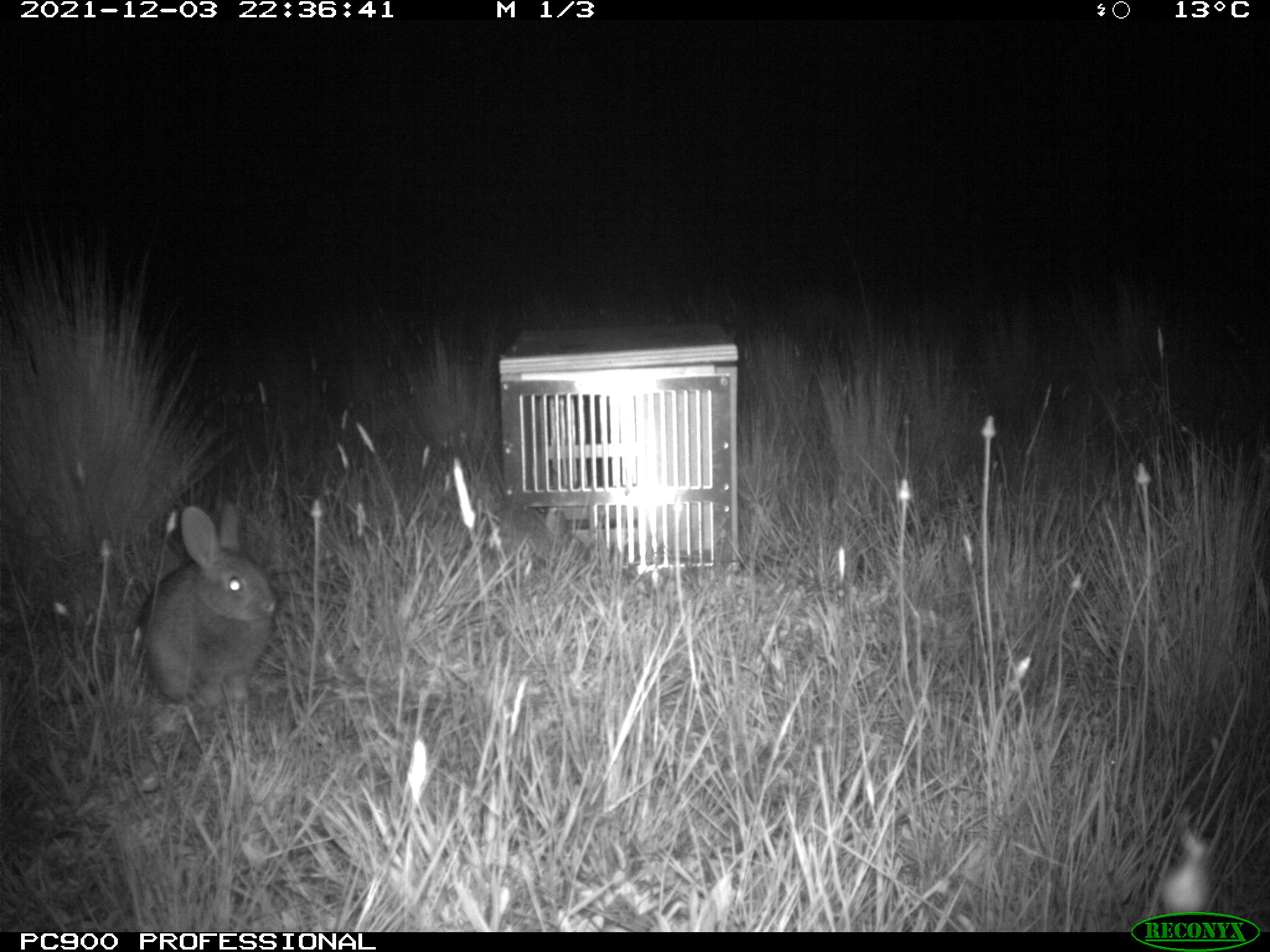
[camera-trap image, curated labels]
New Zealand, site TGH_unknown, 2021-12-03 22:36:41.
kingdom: Animalia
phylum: Chordata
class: Mammalia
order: Lagomorpha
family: Leporidae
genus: Oryctolagus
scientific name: Oryctolagus cuniculus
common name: european rabbit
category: rabbit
Rabbit (european rabbit) (Oryctolagus cuniculus).